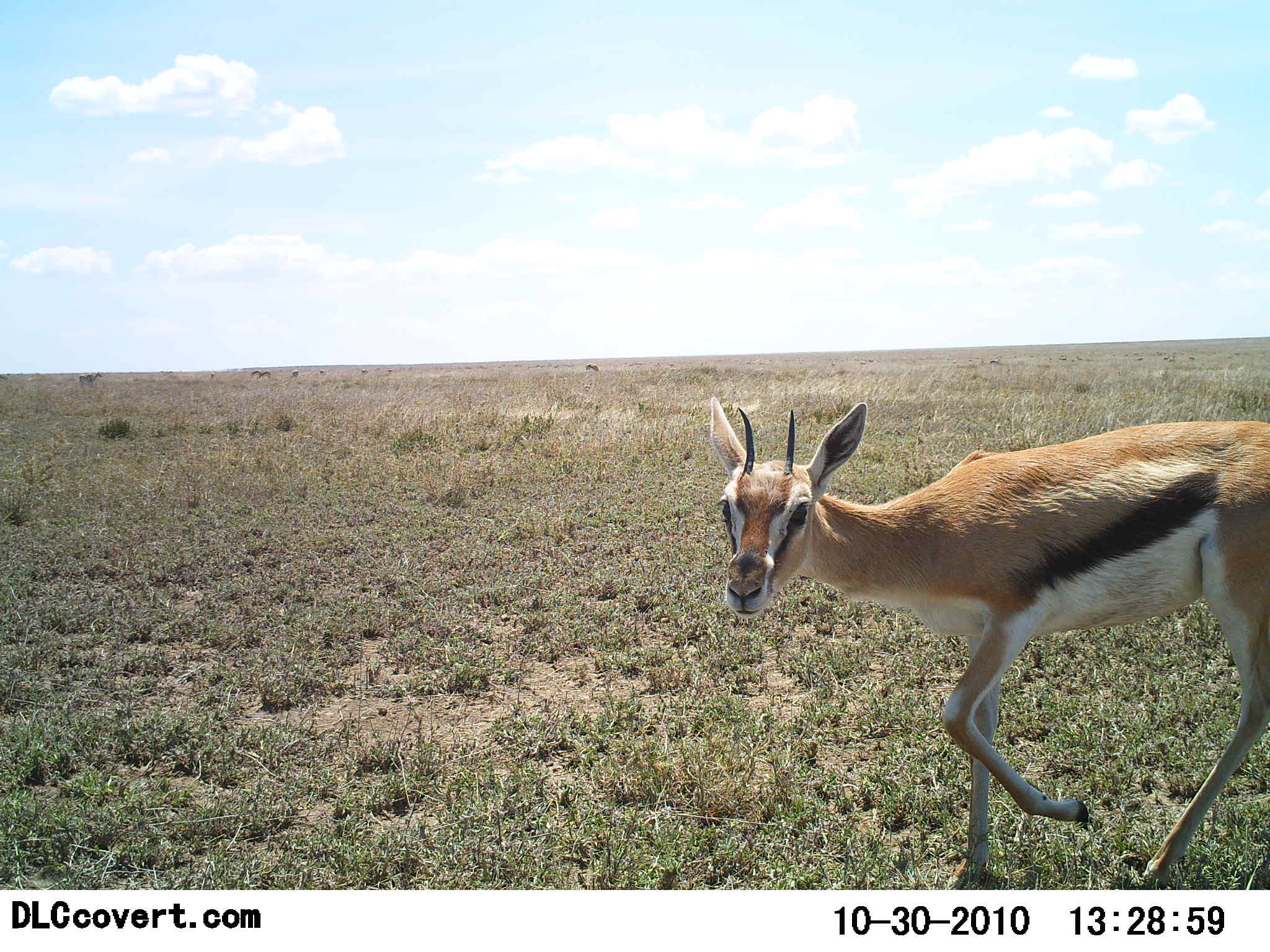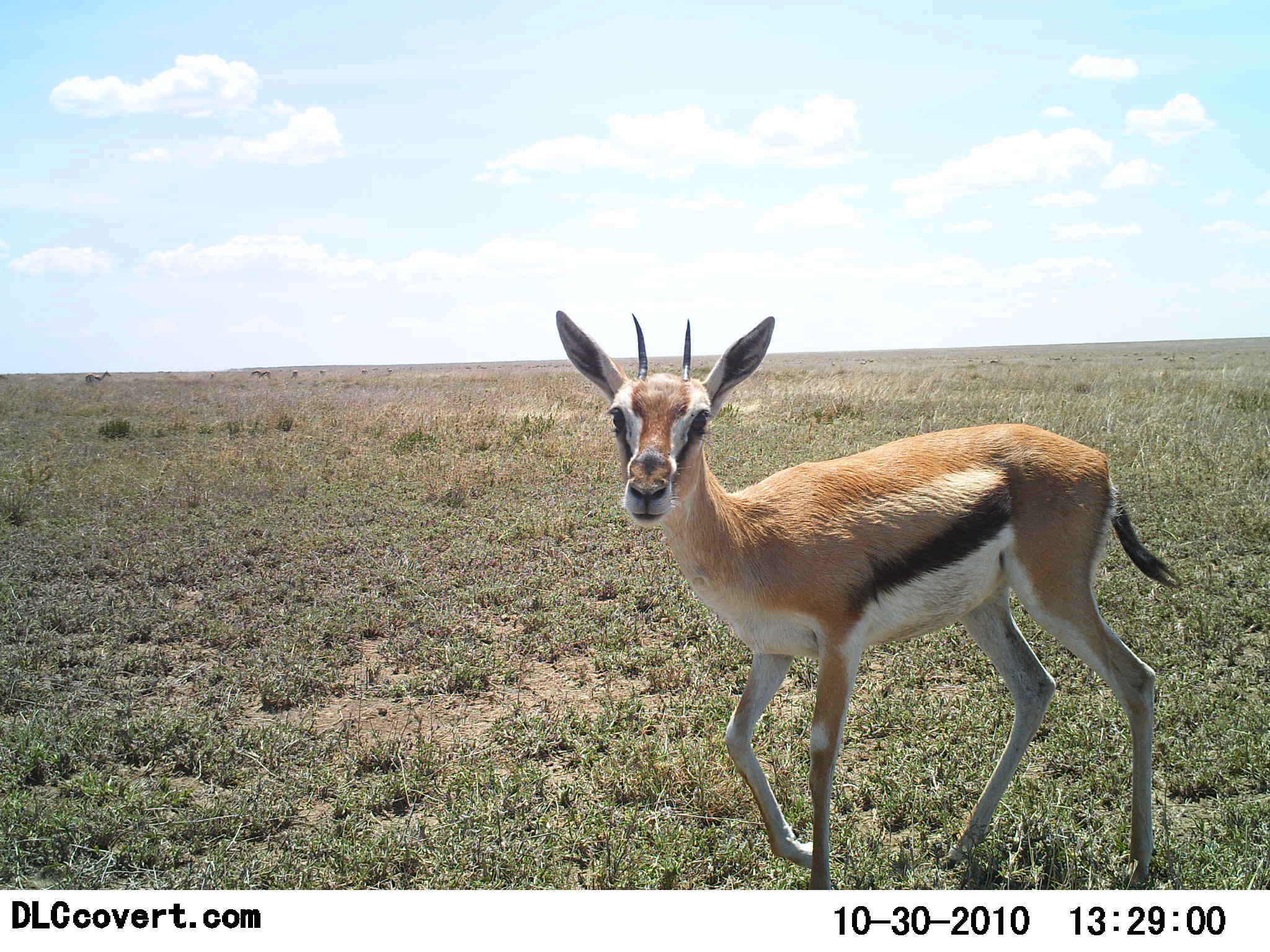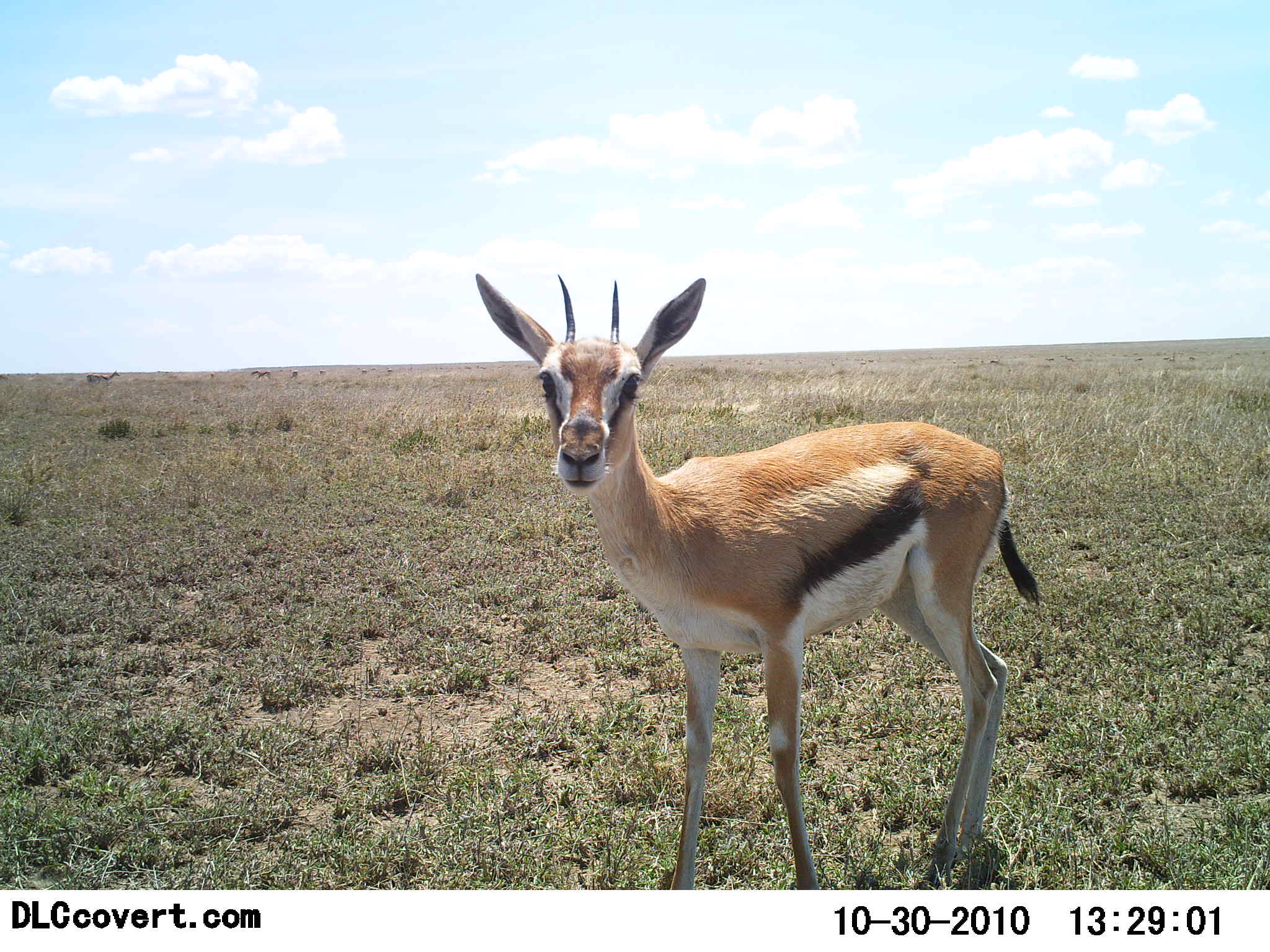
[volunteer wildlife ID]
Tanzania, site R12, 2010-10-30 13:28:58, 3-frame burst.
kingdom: Animalia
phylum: Chordata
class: Mammalia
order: Artiodactyla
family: Bovidae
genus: Eudorcas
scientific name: Eudorcas thomsonii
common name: thomson's gazelle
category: gazellethomsons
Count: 1.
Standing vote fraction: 45%.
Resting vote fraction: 0%.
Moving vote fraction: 68%.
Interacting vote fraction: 14%.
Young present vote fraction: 0%.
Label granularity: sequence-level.